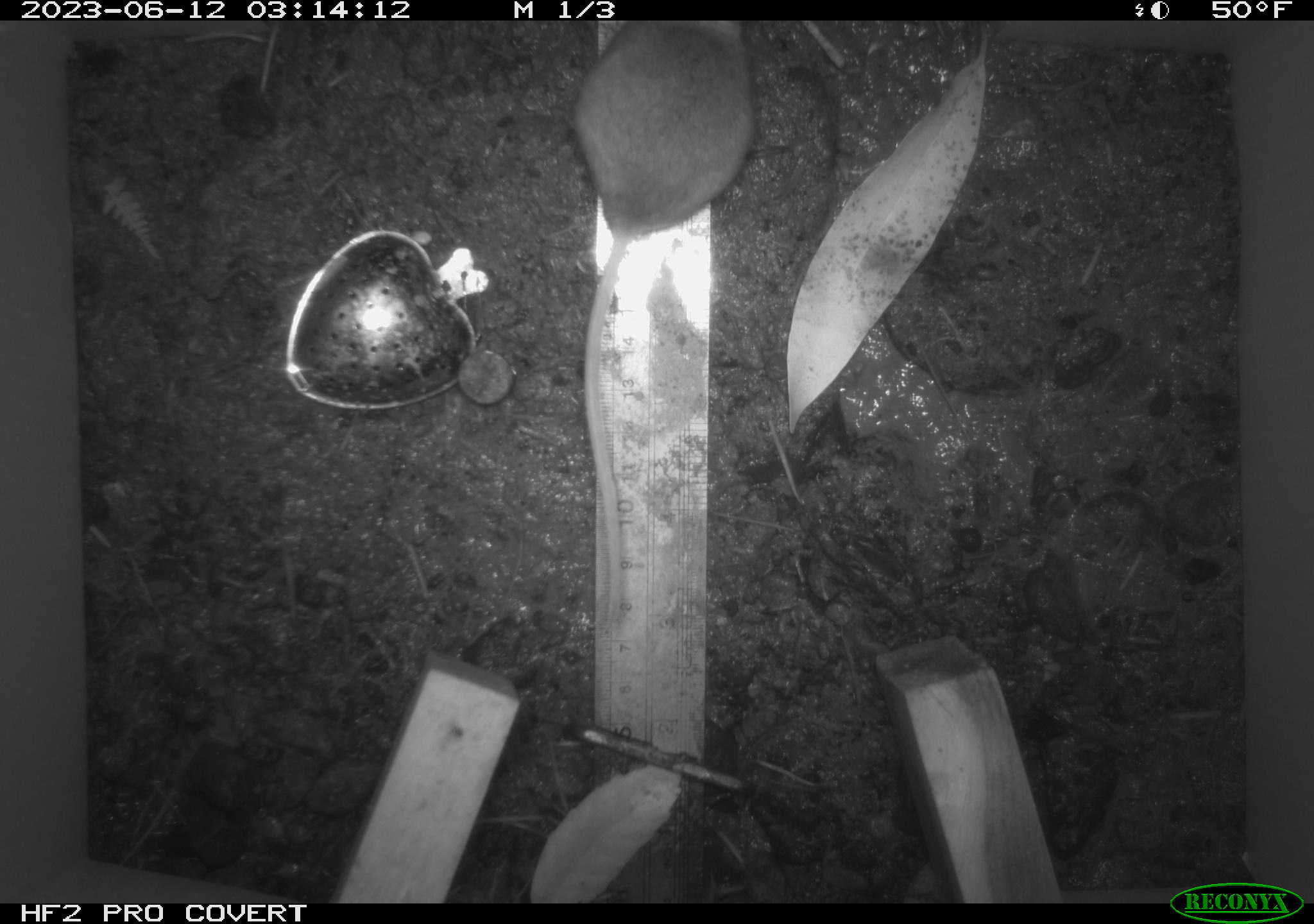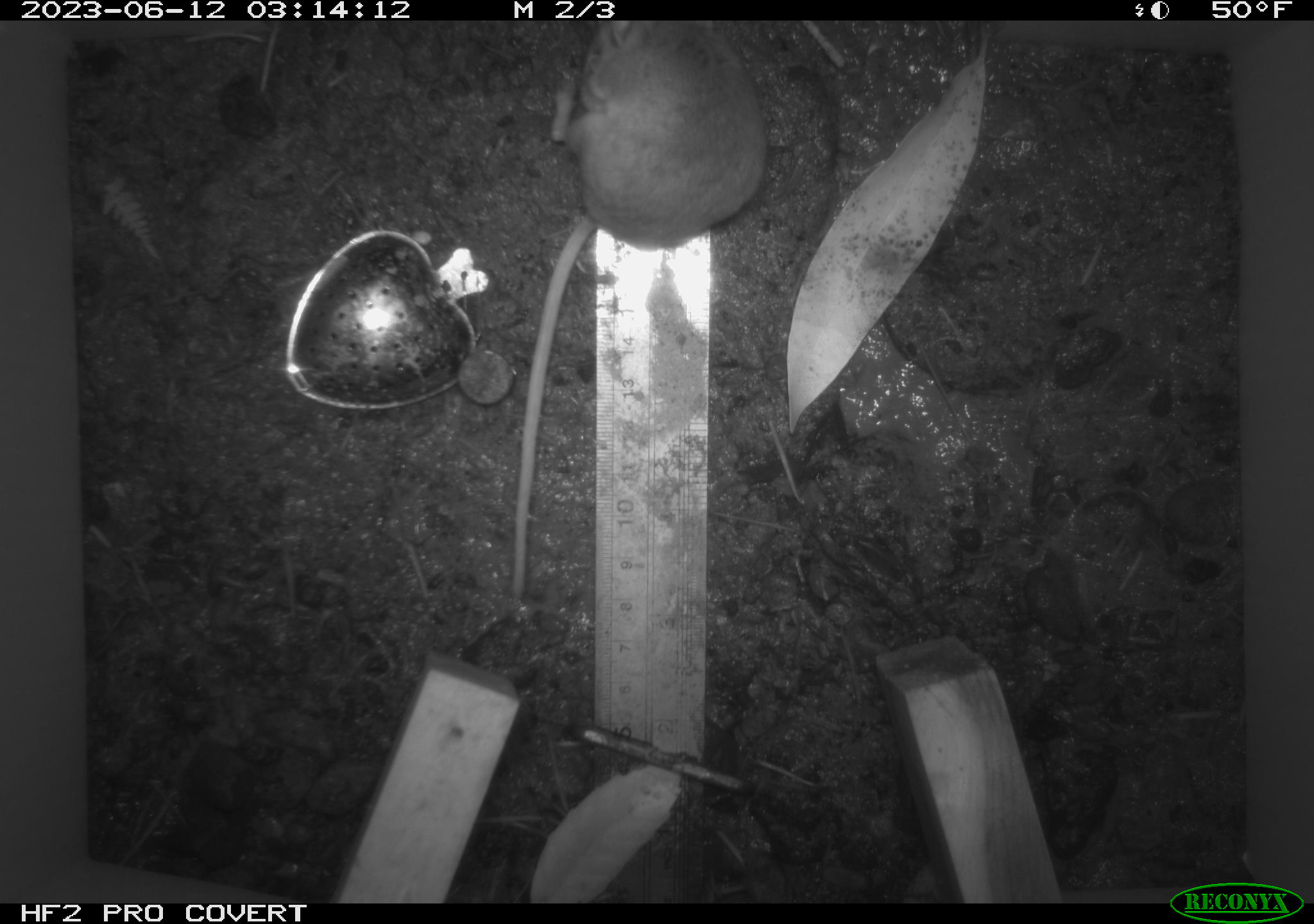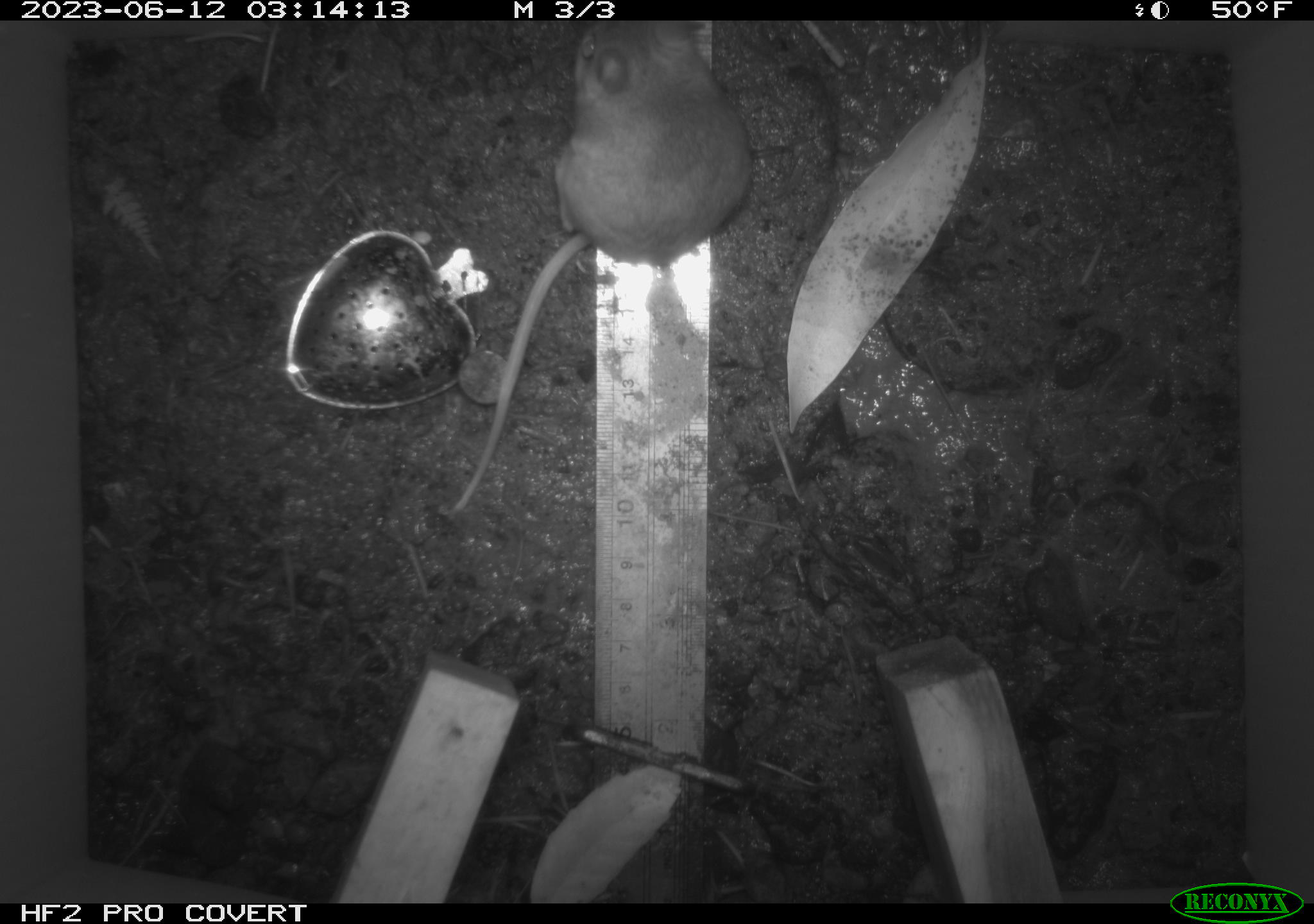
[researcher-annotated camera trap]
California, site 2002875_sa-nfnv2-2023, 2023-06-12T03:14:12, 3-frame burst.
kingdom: Animalia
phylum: Chordata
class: Mammalia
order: Rodentia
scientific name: Rodentia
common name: mouse species